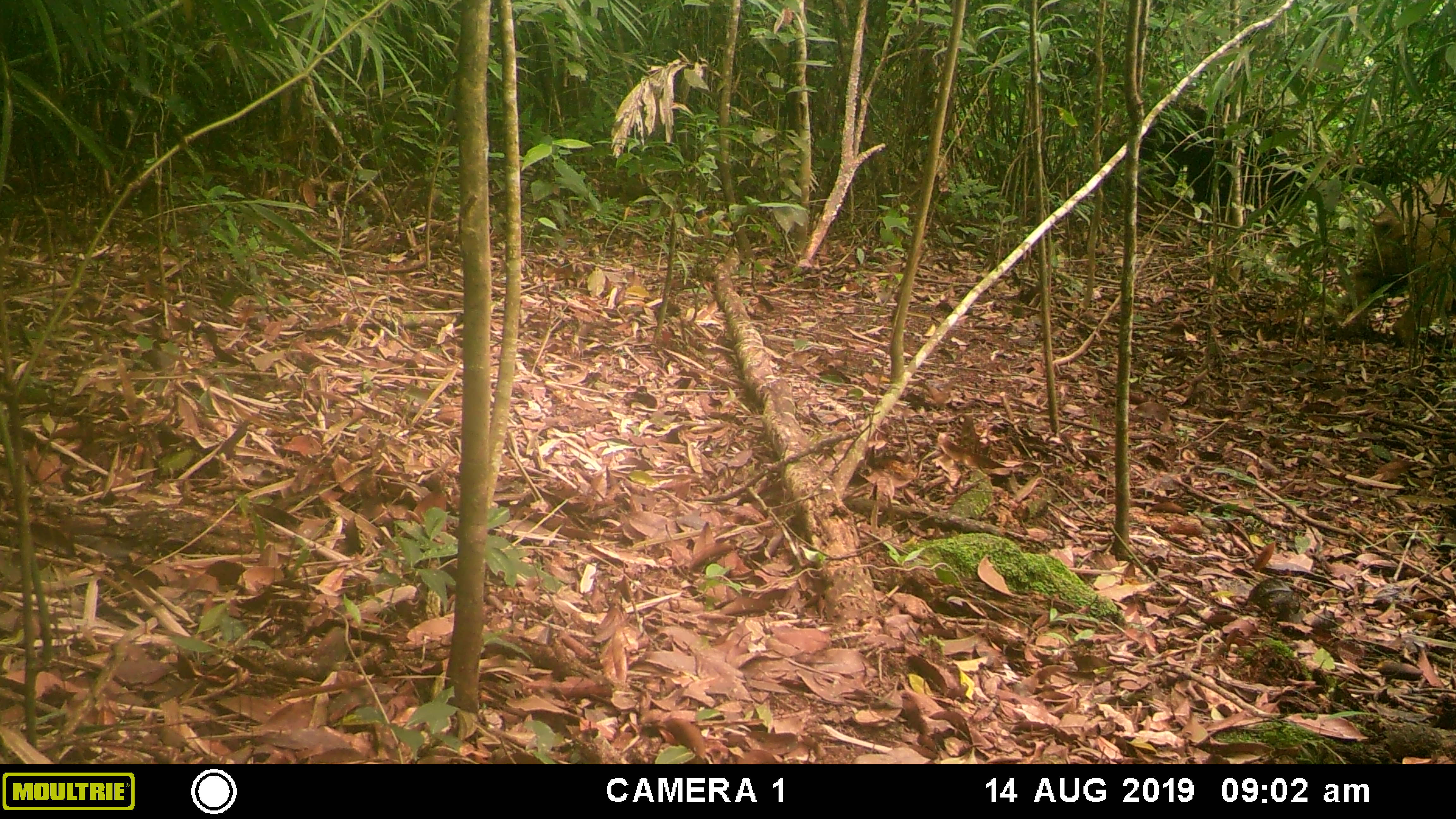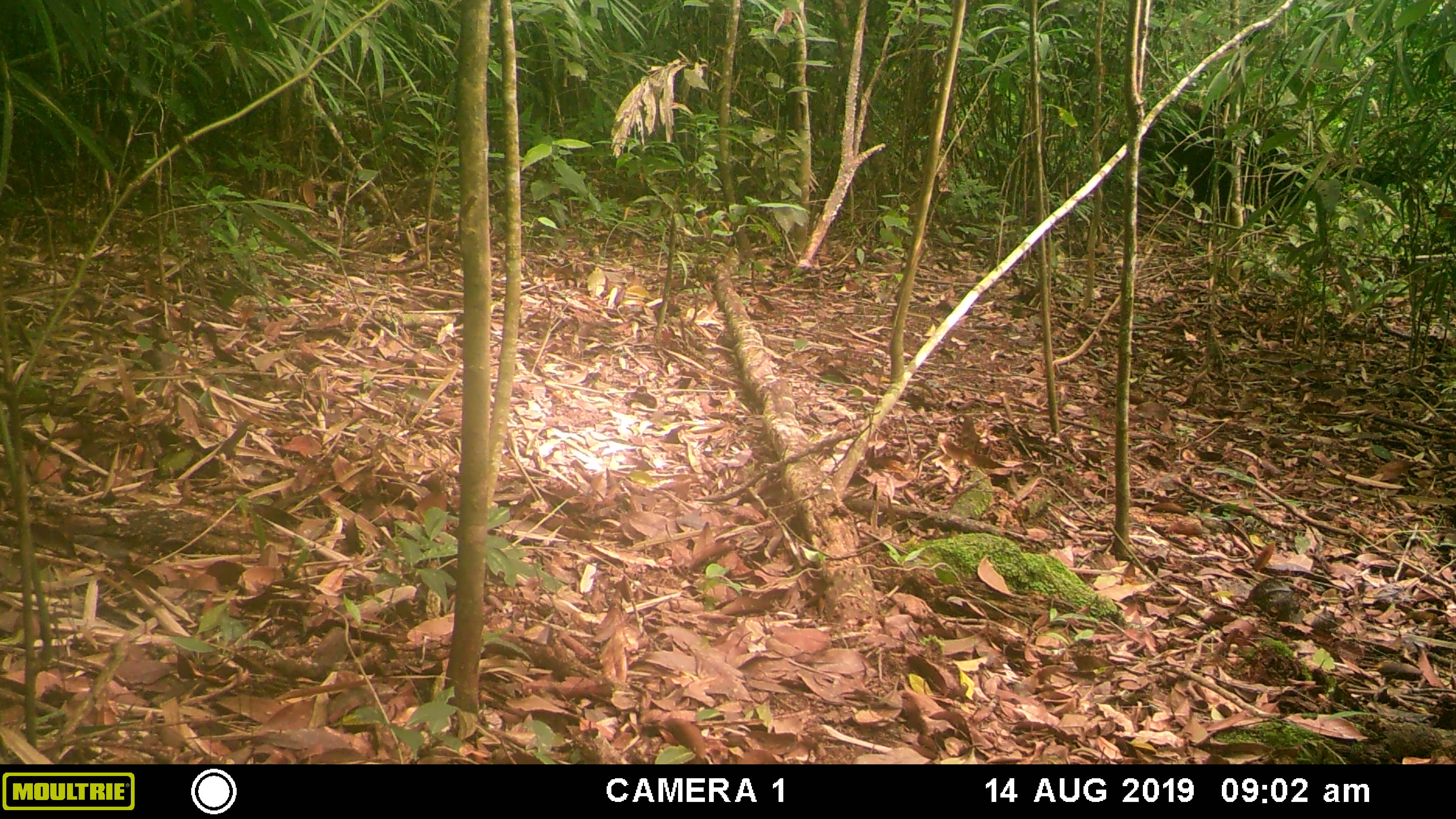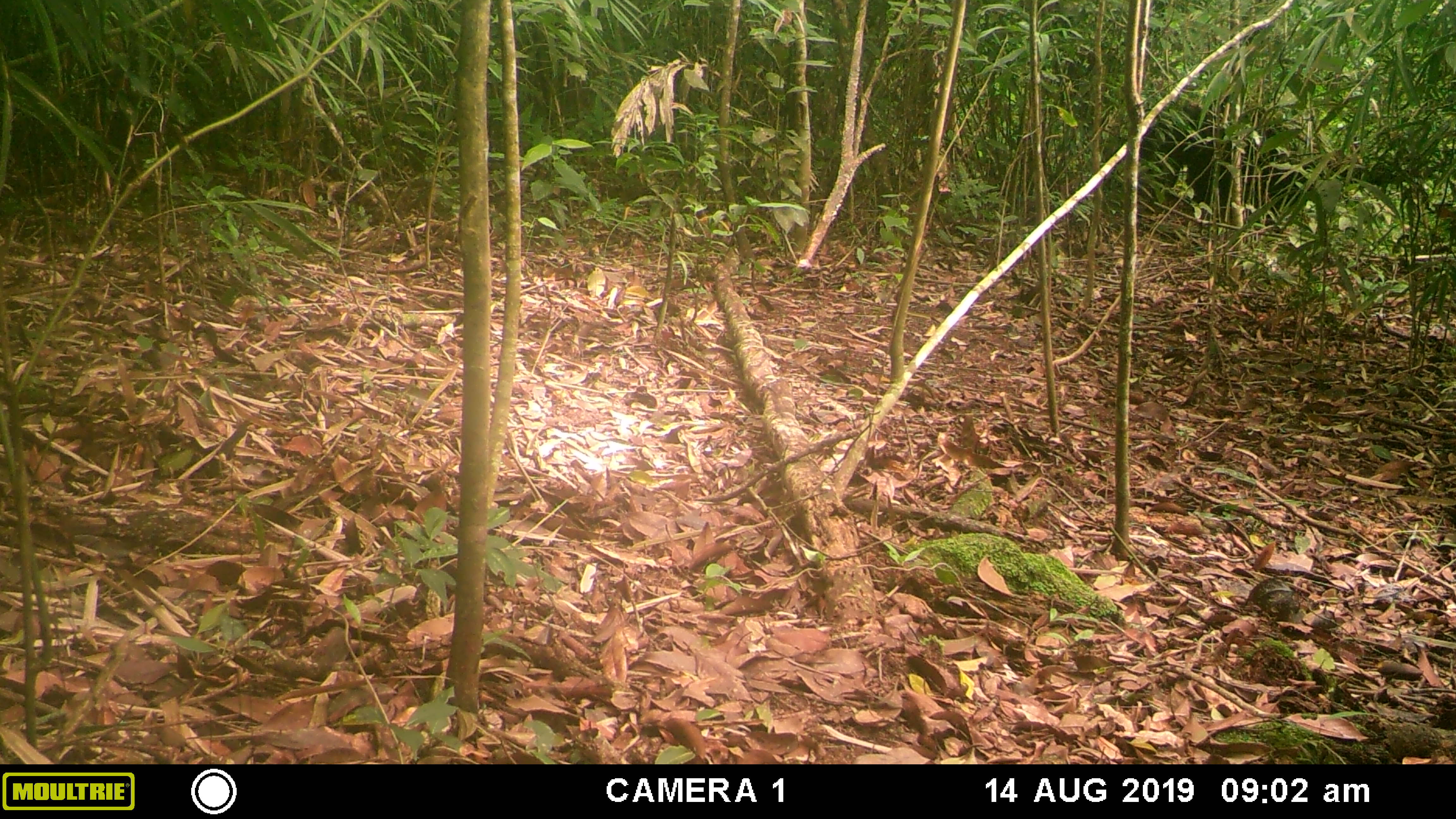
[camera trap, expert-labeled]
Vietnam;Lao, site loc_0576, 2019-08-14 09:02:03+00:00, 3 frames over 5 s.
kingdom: Animalia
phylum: Chordata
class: Mammalia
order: Artiodactyla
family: Suidae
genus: Sus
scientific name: Sus scrofa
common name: eurasian wild pig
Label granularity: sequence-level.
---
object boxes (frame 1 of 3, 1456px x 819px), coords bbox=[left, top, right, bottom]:
eurasian wild pig: bbox=[1341, 171, 1456, 337]